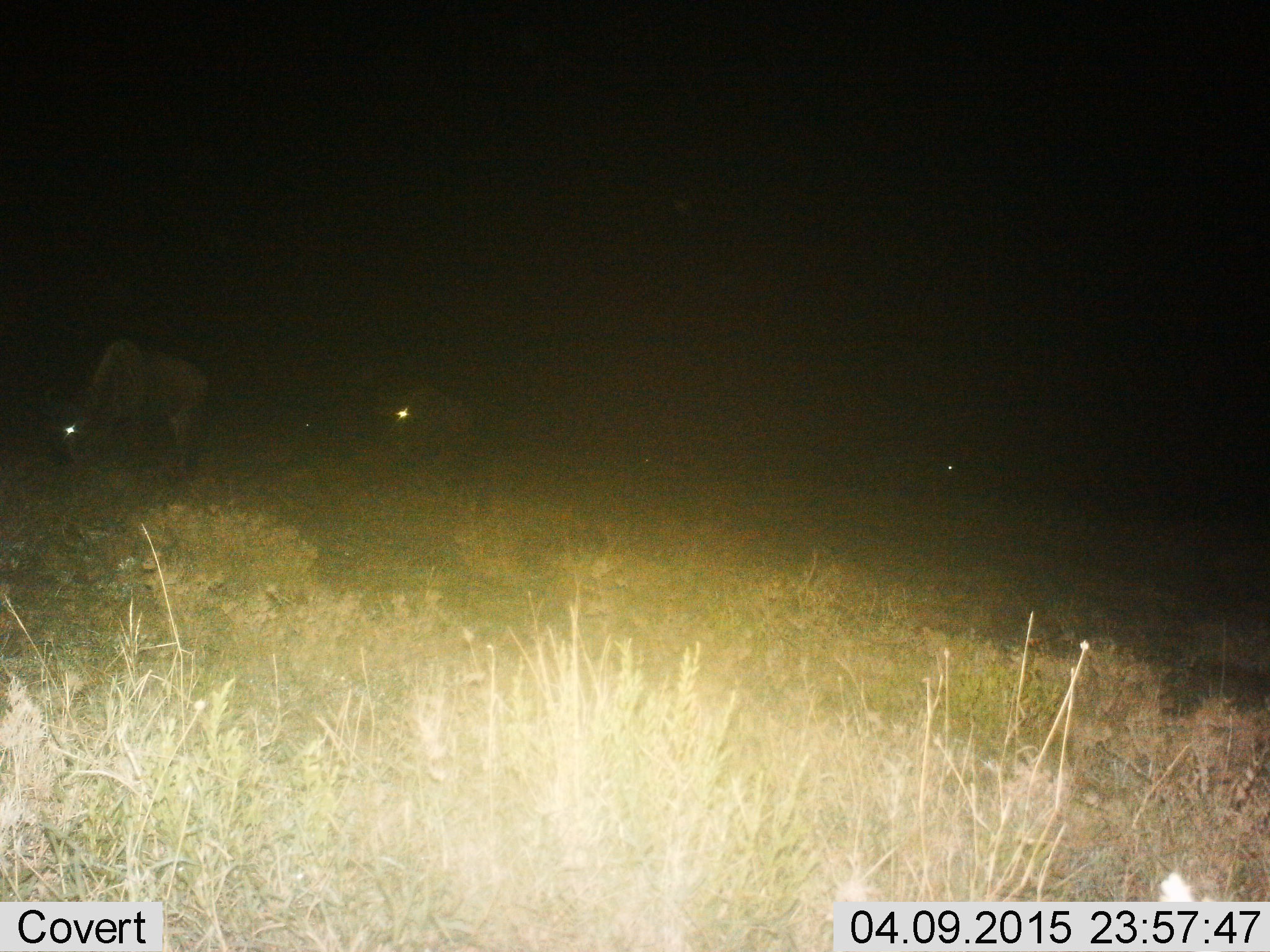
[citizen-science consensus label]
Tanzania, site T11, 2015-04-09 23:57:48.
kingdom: Animalia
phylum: Chordata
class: Mammalia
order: Artiodactyla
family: Bovidae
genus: Connochaetes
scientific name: Connochaetes taurinus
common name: blue wildebeest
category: wildebeest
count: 3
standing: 50%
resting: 10%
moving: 10%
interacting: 0%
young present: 0%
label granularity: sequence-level